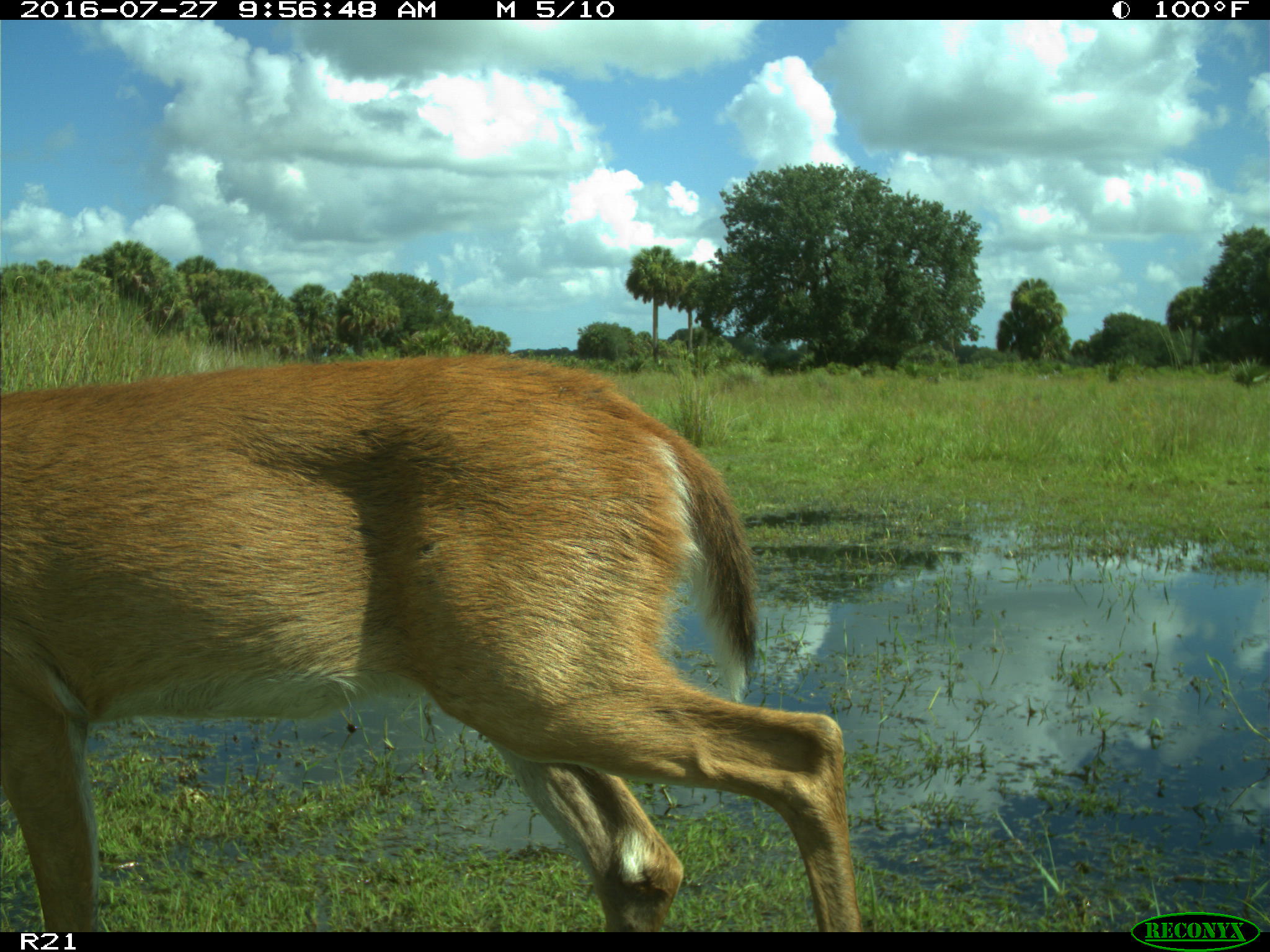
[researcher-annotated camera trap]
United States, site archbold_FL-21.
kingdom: Animalia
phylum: Chordata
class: Mammalia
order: Artiodactyla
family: Cervidae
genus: Odocoileus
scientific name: Odocoileus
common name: deer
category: unidentified deer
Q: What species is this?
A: Unidentified deer (deer) (Odocoileus).